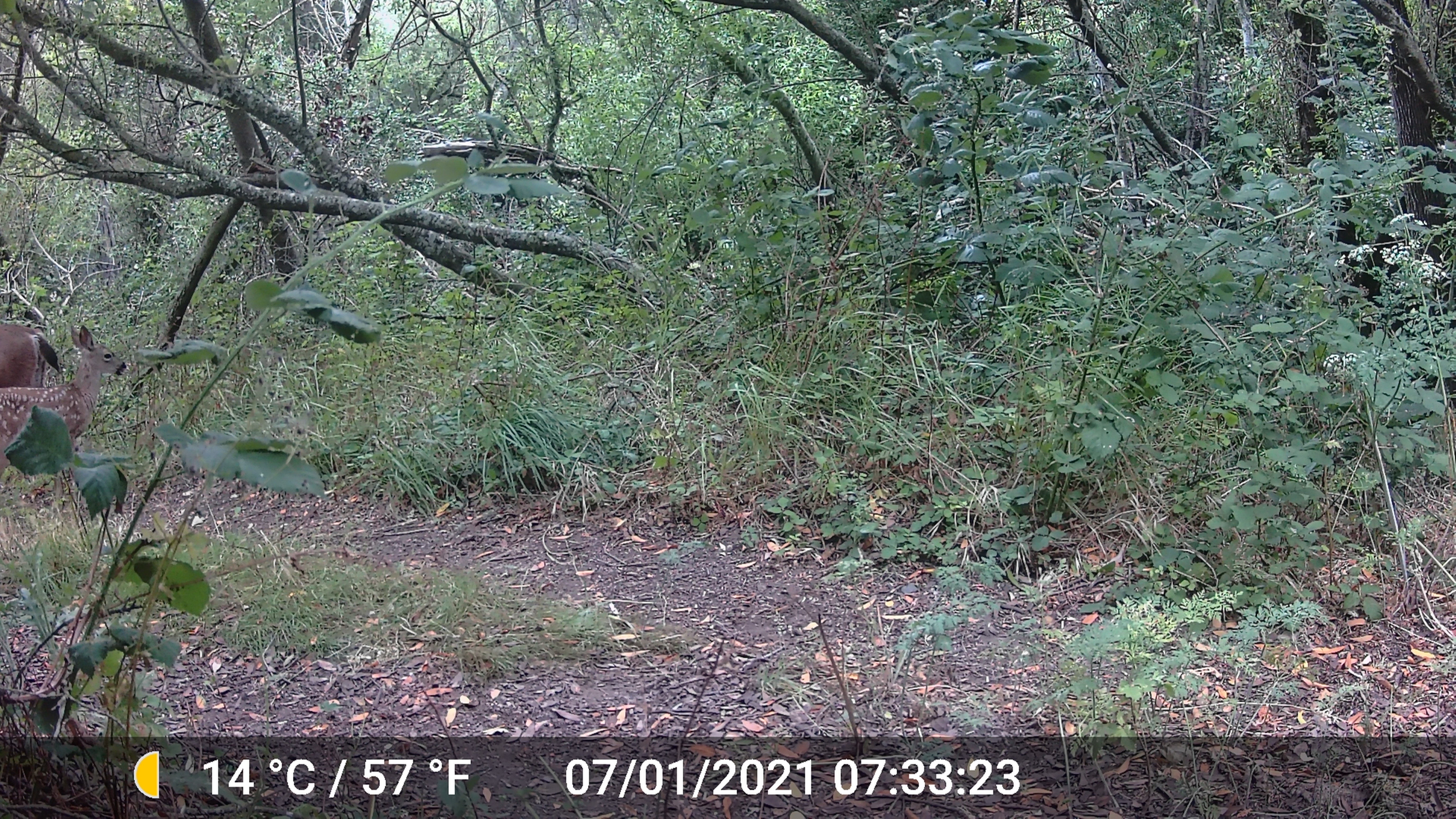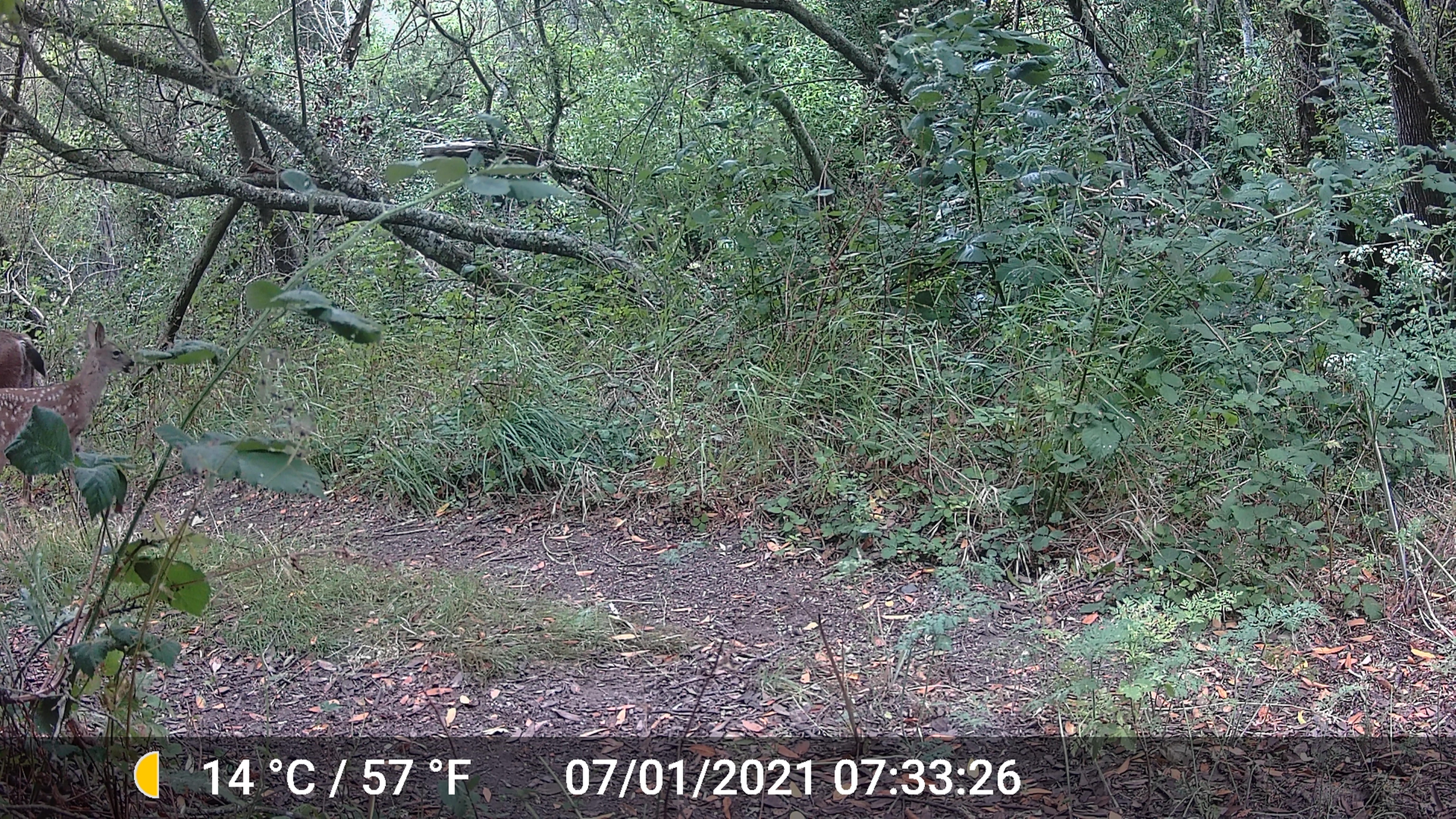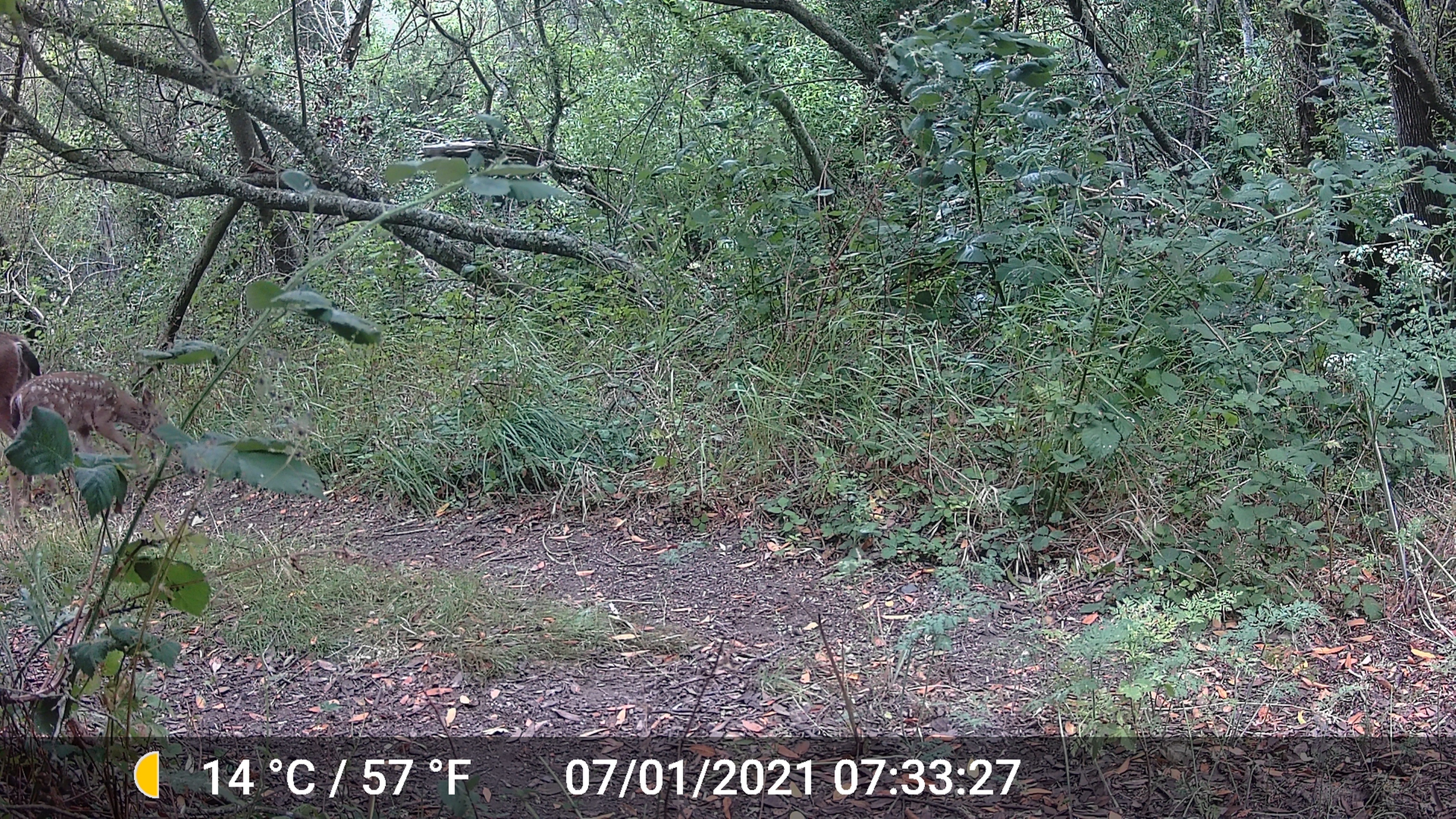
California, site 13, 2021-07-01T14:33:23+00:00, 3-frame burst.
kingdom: Animalia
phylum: Chordata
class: Mammalia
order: Artiodactyla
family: Cervidae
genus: Odocoileus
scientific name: Odocoileus hemionus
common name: mule deer